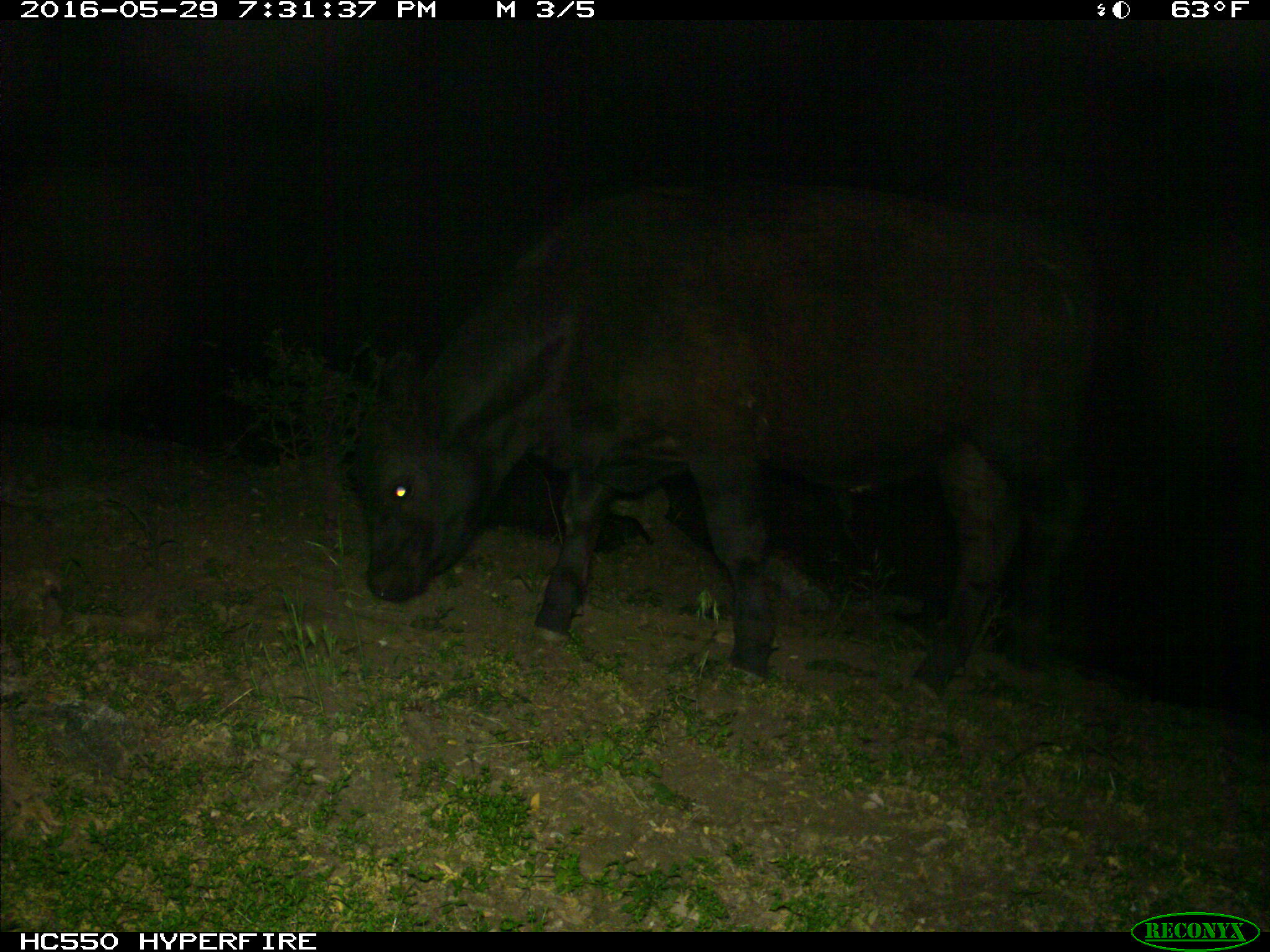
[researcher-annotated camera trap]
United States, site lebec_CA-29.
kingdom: Animalia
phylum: Chordata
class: Mammalia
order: Artiodactyla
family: Bovidae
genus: Bos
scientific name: Bos taurus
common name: domestic cow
Bos taurus (domestic cow).